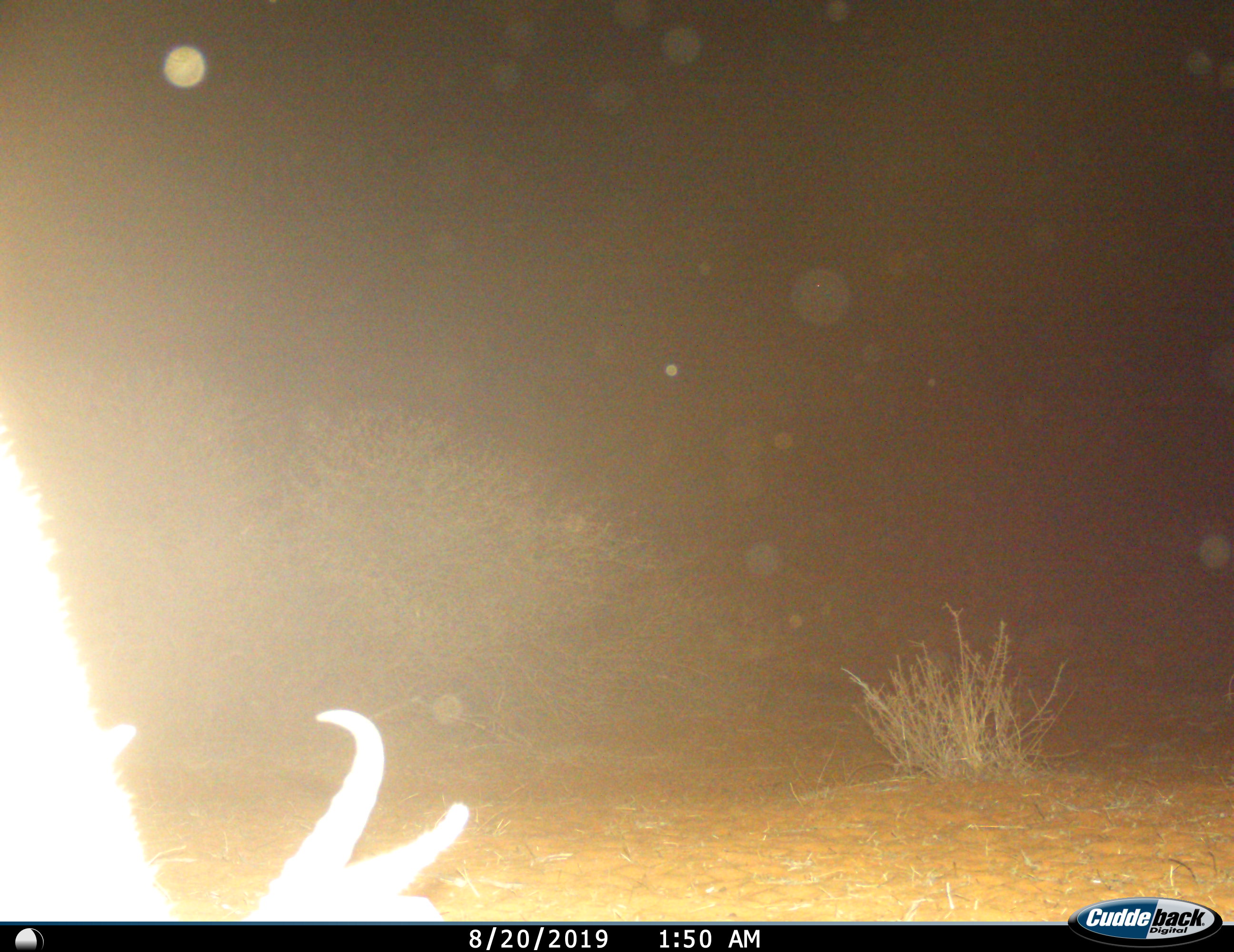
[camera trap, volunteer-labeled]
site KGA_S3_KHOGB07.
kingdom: Animalia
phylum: Chordata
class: Mammalia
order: Artiodactyla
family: Bovidae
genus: Antidorcas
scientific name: Antidorcas marsupialis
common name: springbok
Springbok (Antidorcas marsupialis), count 1. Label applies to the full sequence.